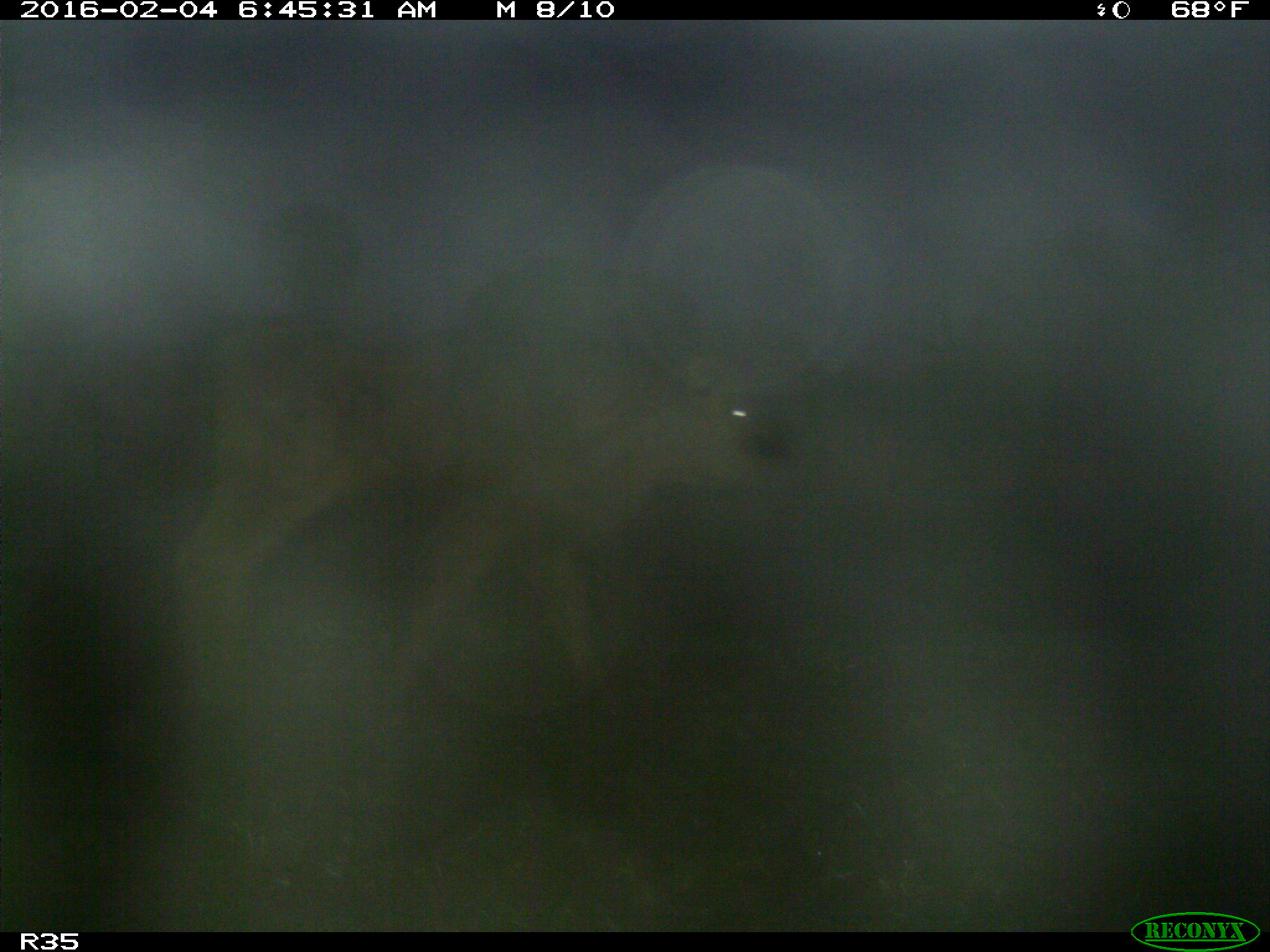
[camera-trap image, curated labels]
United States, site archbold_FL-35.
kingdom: Animalia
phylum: Chordata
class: Mammalia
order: Artiodactyla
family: Bovidae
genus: Bos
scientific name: Bos taurus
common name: domestic cow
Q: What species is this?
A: Bos taurus (domestic cow).